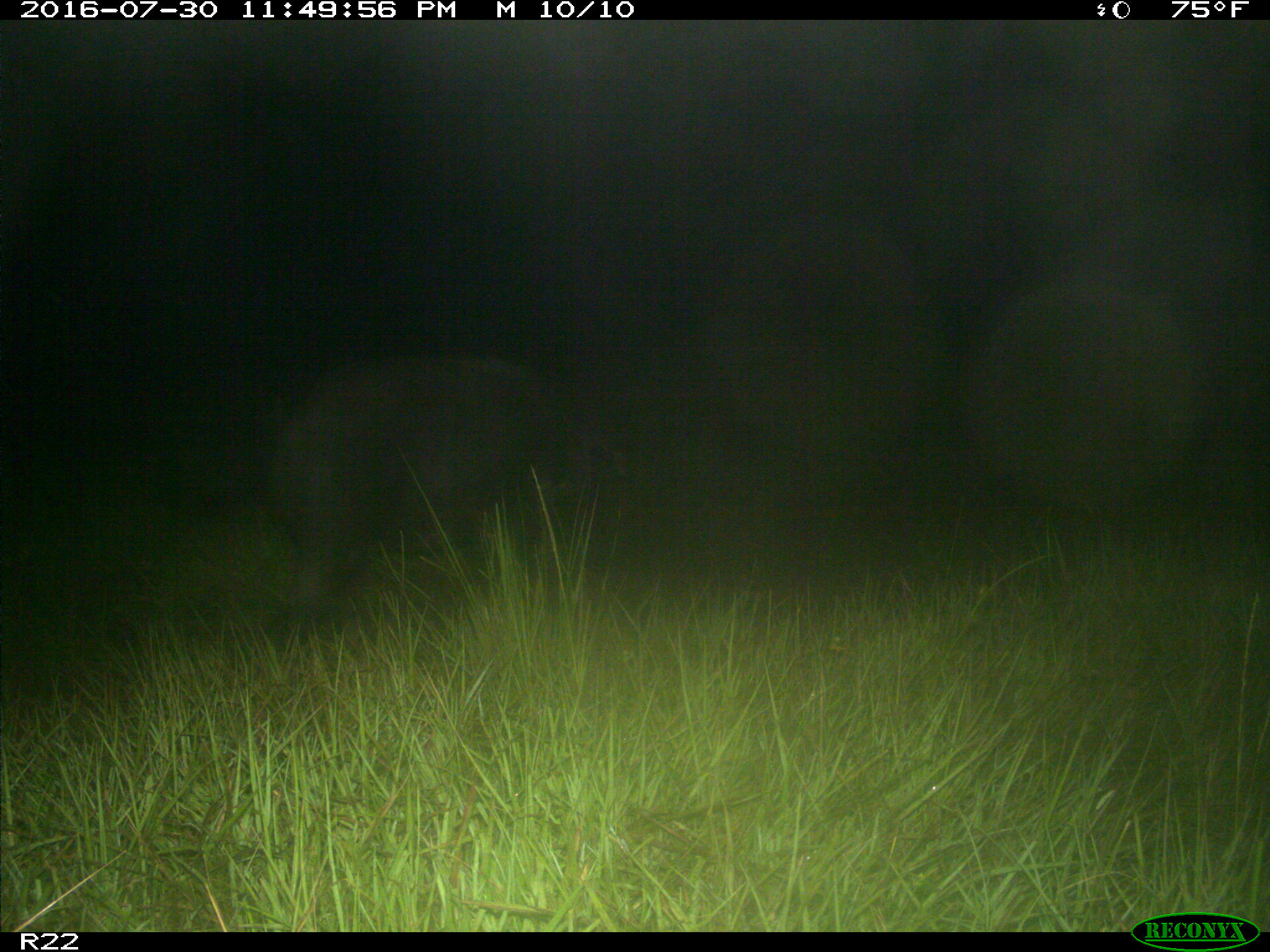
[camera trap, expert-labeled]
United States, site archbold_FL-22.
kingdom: Animalia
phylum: Chordata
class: Mammalia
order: Artiodactyla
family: Suidae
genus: Sus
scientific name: Sus scrofa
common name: wild boar